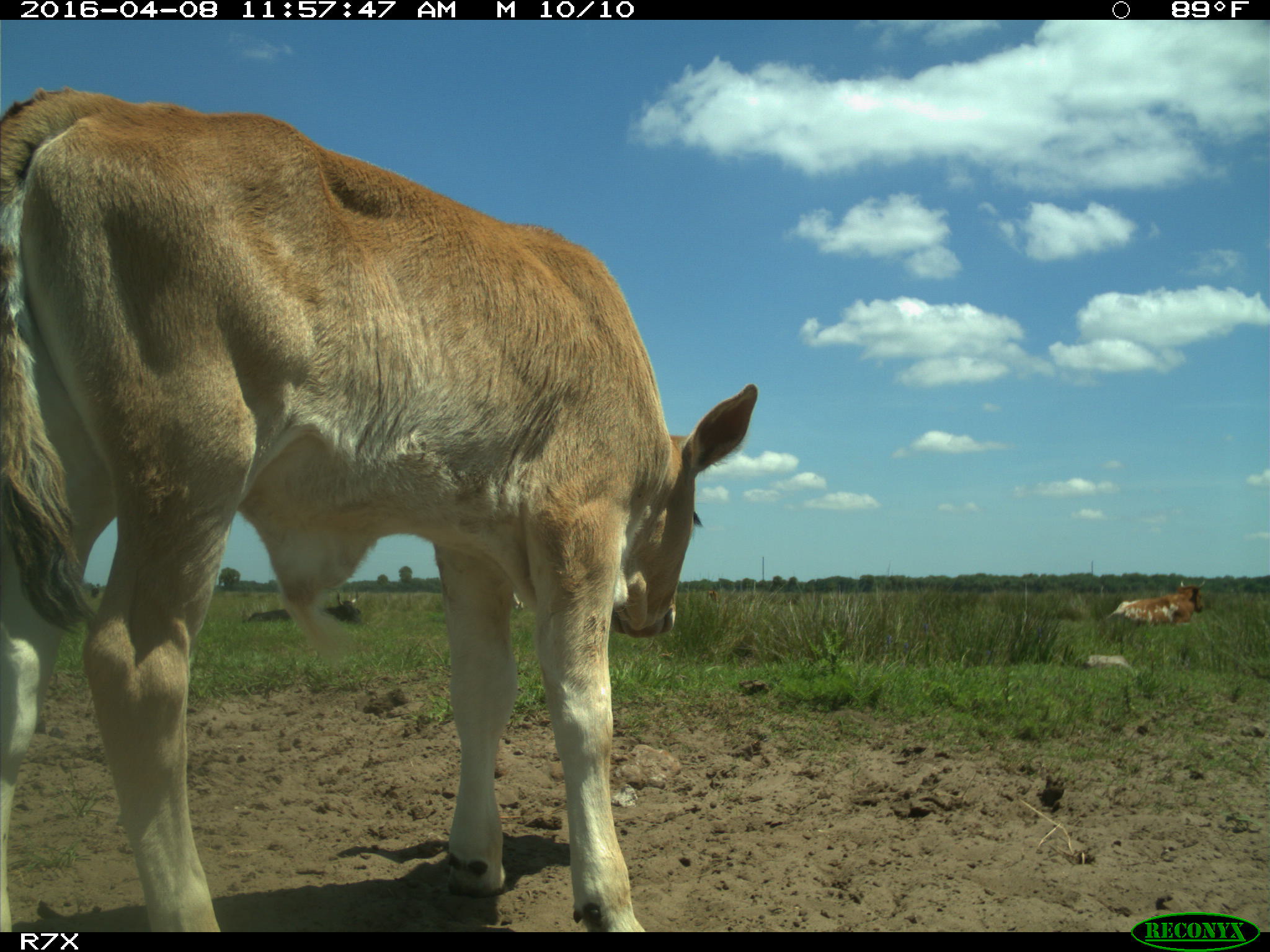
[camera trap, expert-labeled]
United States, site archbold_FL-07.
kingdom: Animalia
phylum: Chordata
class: Mammalia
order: Artiodactyla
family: Bovidae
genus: Bos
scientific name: Bos taurus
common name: domestic cow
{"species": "Bos taurus (domestic cow)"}